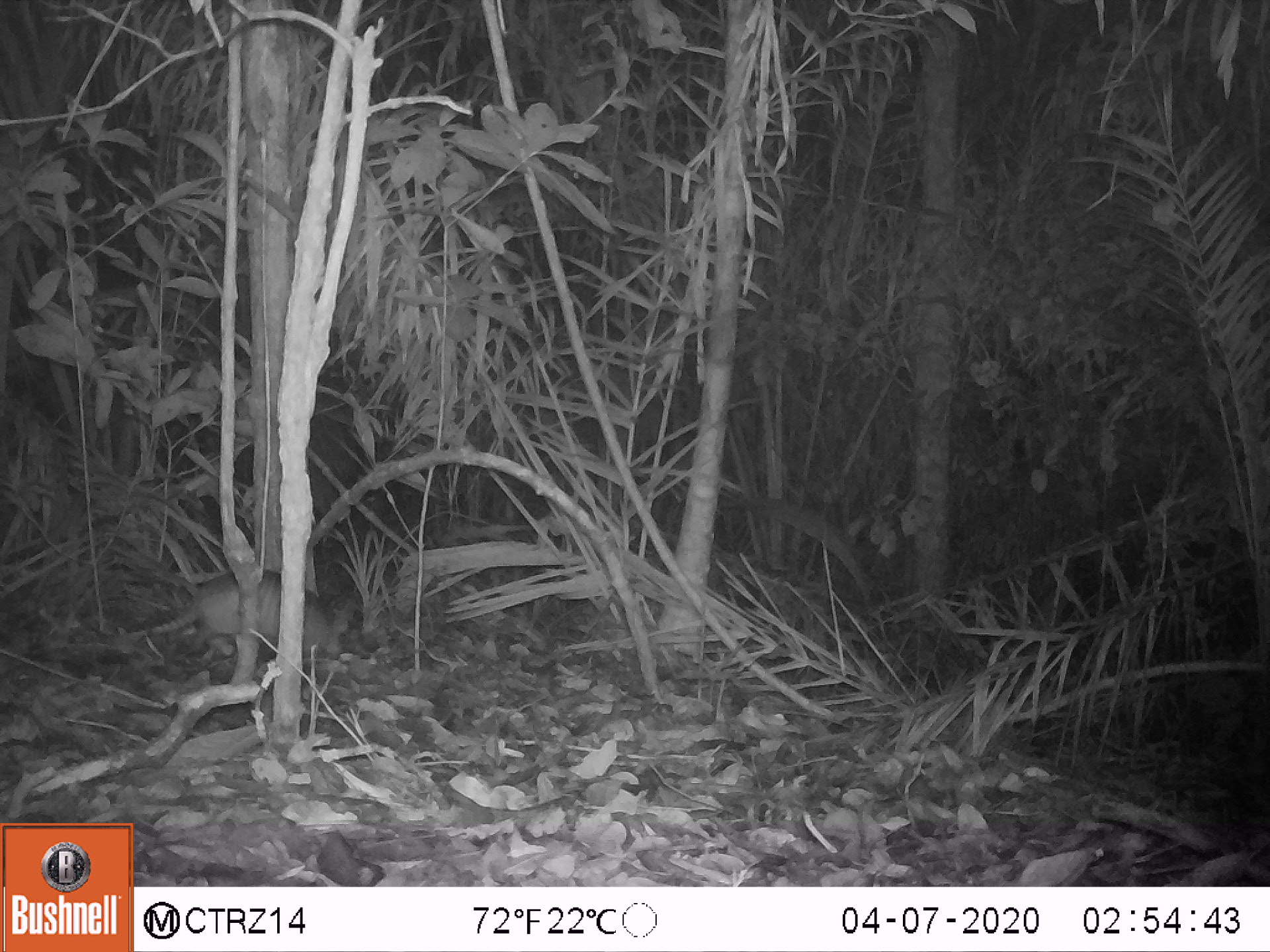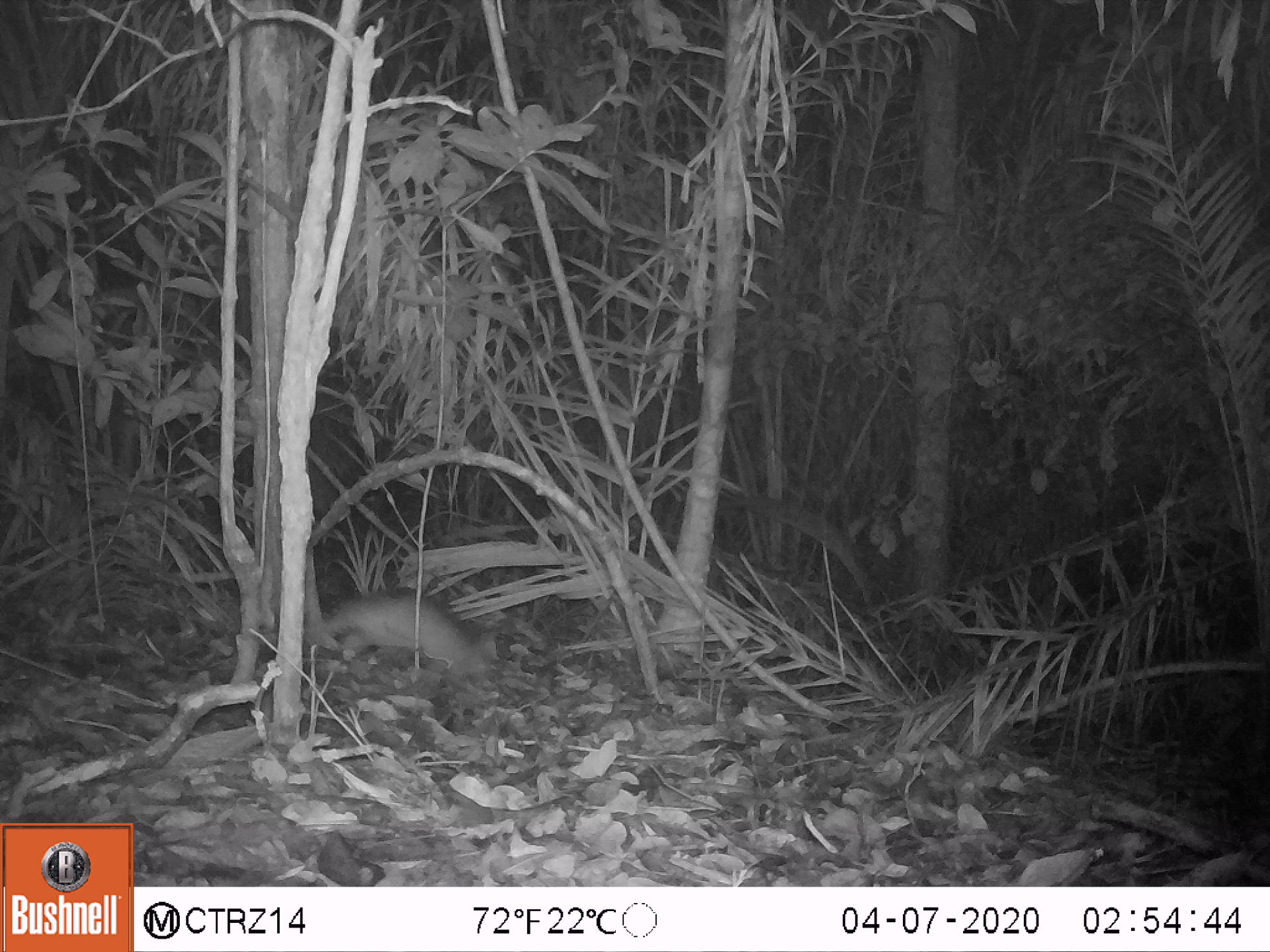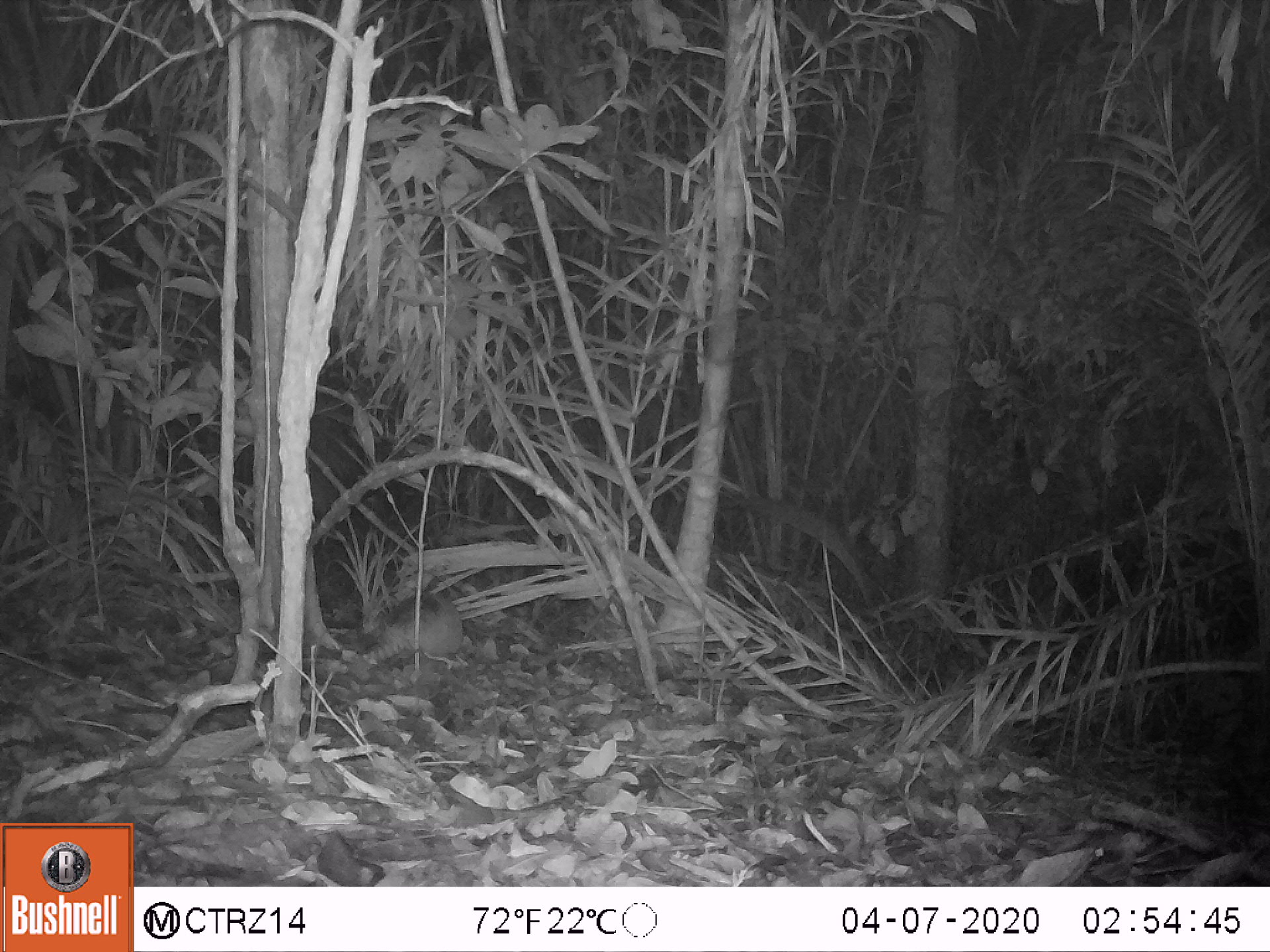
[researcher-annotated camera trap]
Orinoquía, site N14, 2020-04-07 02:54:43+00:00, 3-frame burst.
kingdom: Animalia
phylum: Chordata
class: Mammalia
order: Cingulata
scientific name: Cingulata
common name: armadillo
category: unknown armadillo